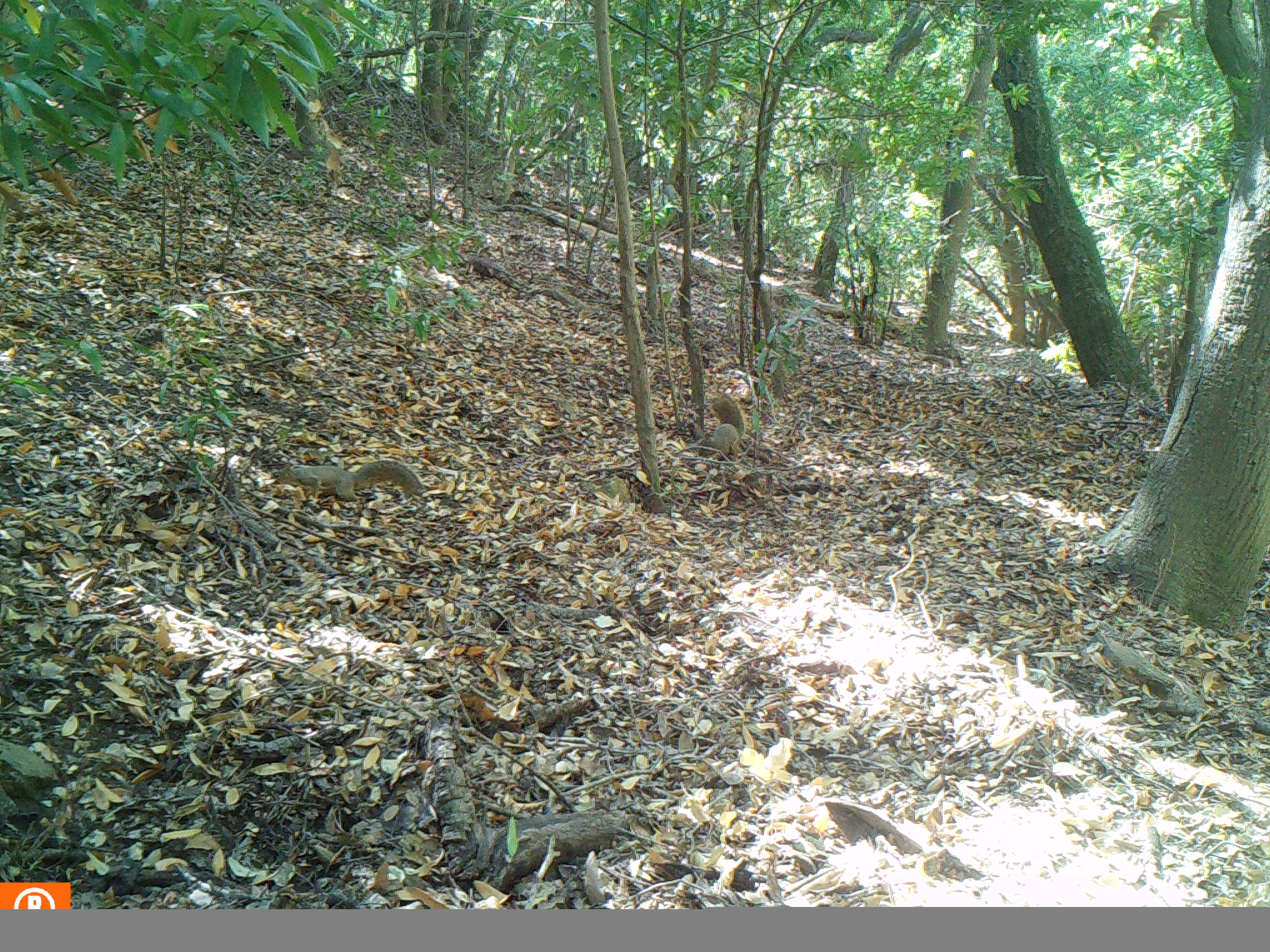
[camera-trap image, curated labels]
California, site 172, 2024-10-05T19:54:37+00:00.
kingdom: Animalia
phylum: Chordata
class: Mammalia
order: Rodentia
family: Sciuridae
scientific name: Sciuridae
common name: squirrel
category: unknown squirrel